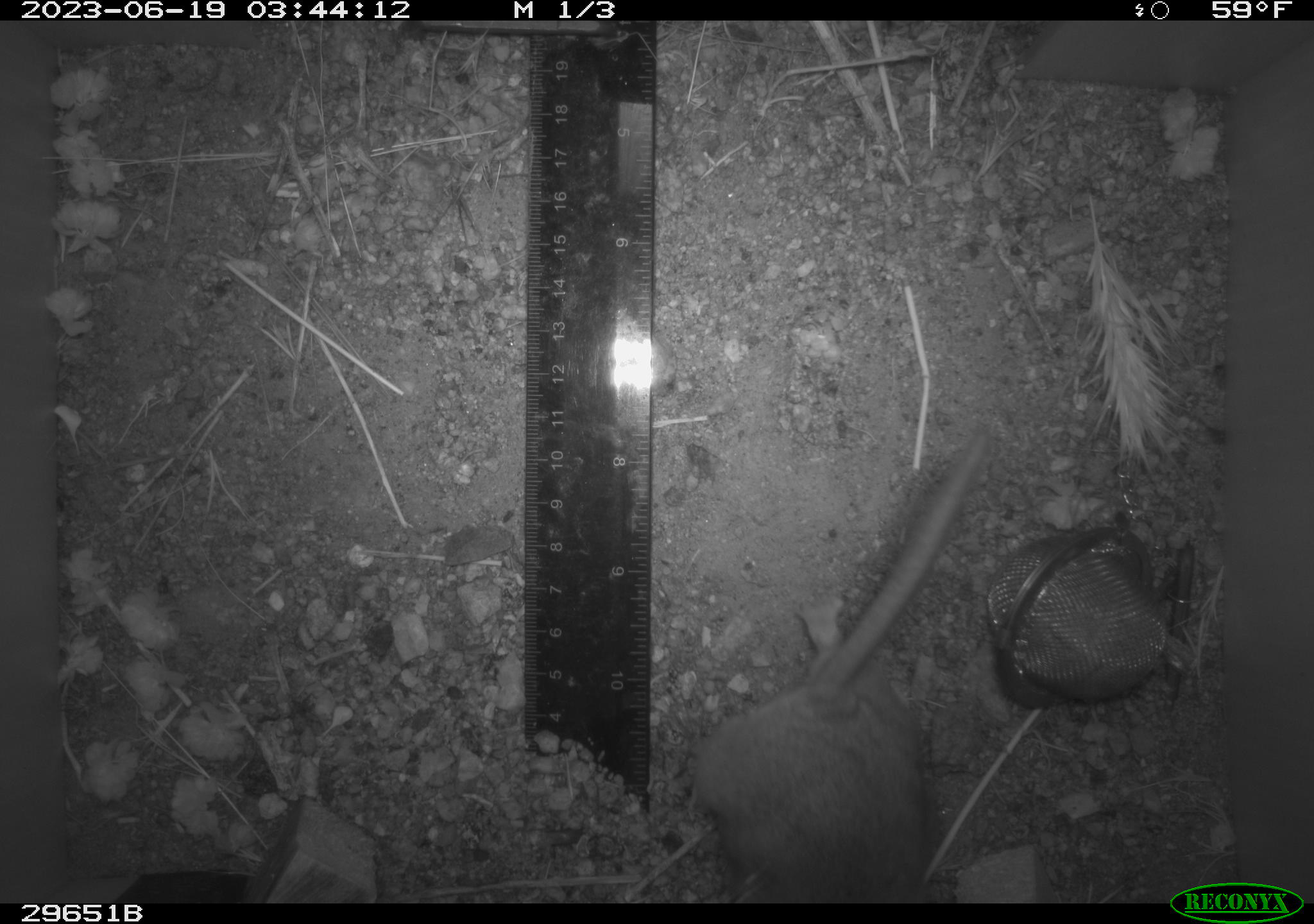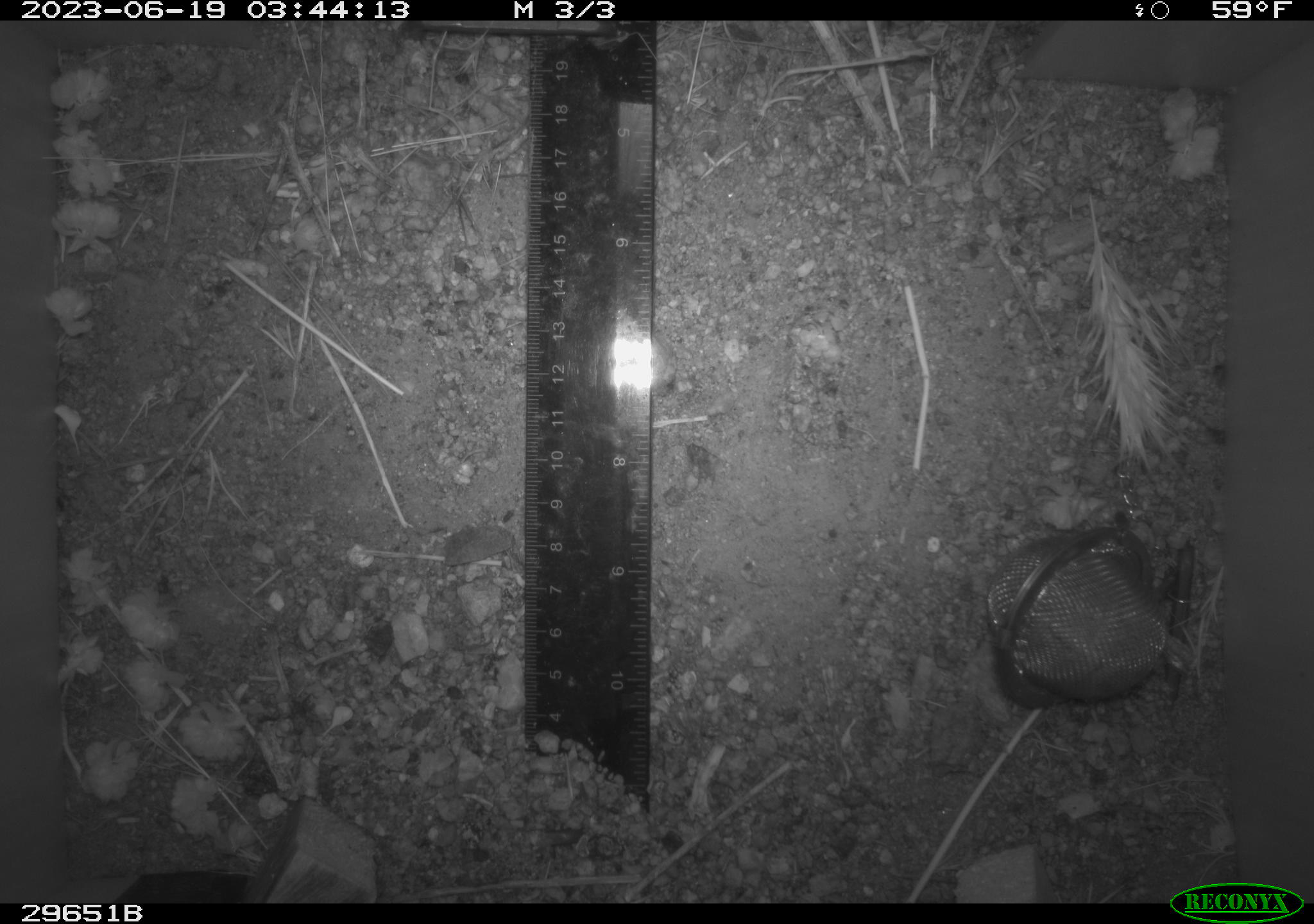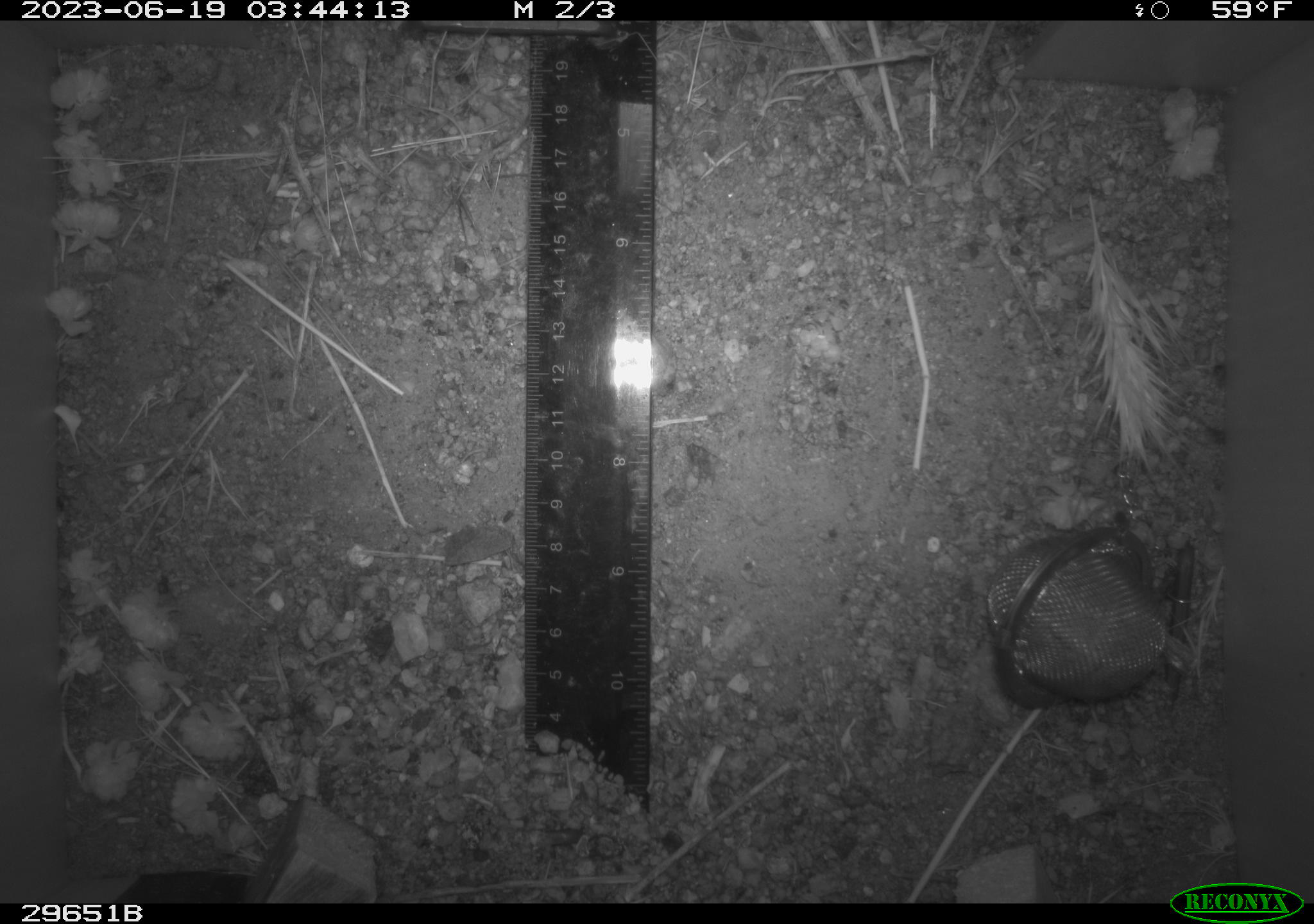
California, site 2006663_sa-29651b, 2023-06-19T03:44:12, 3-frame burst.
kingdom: Animalia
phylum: Chordata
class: Mammalia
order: Rodentia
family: Cricetidae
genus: Neotoma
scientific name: Neotoma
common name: pack rat or woodrat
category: neotoma species